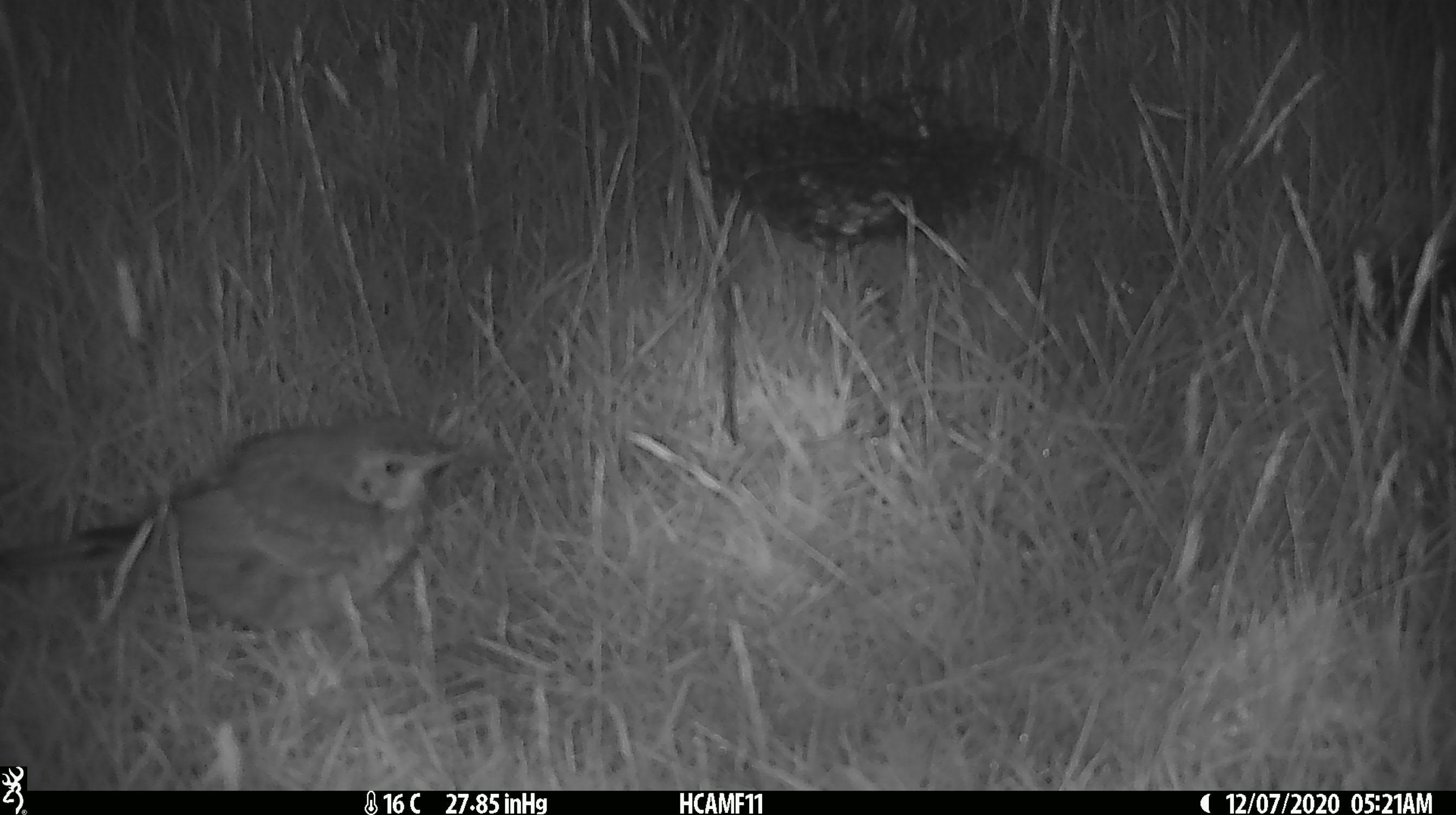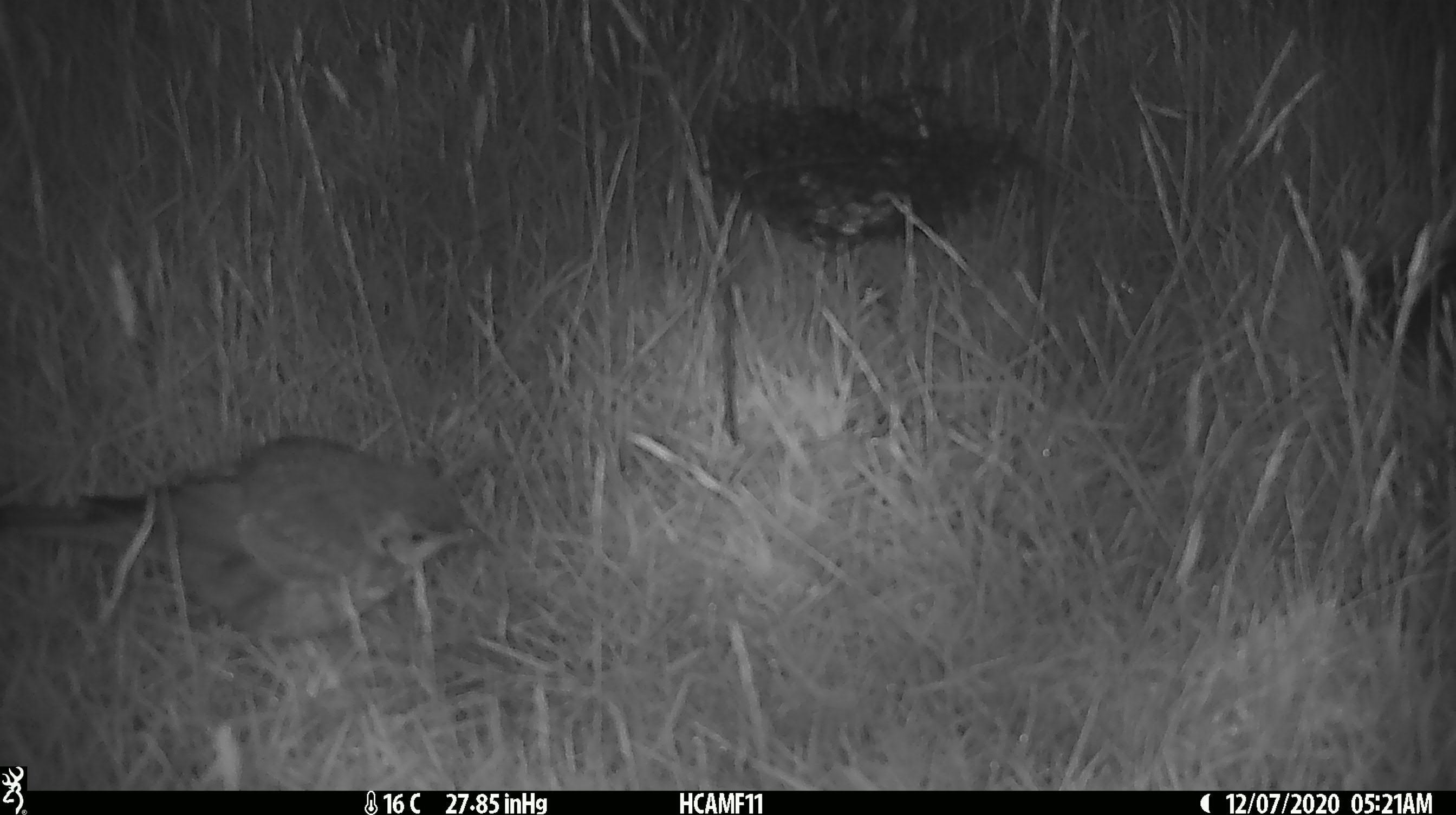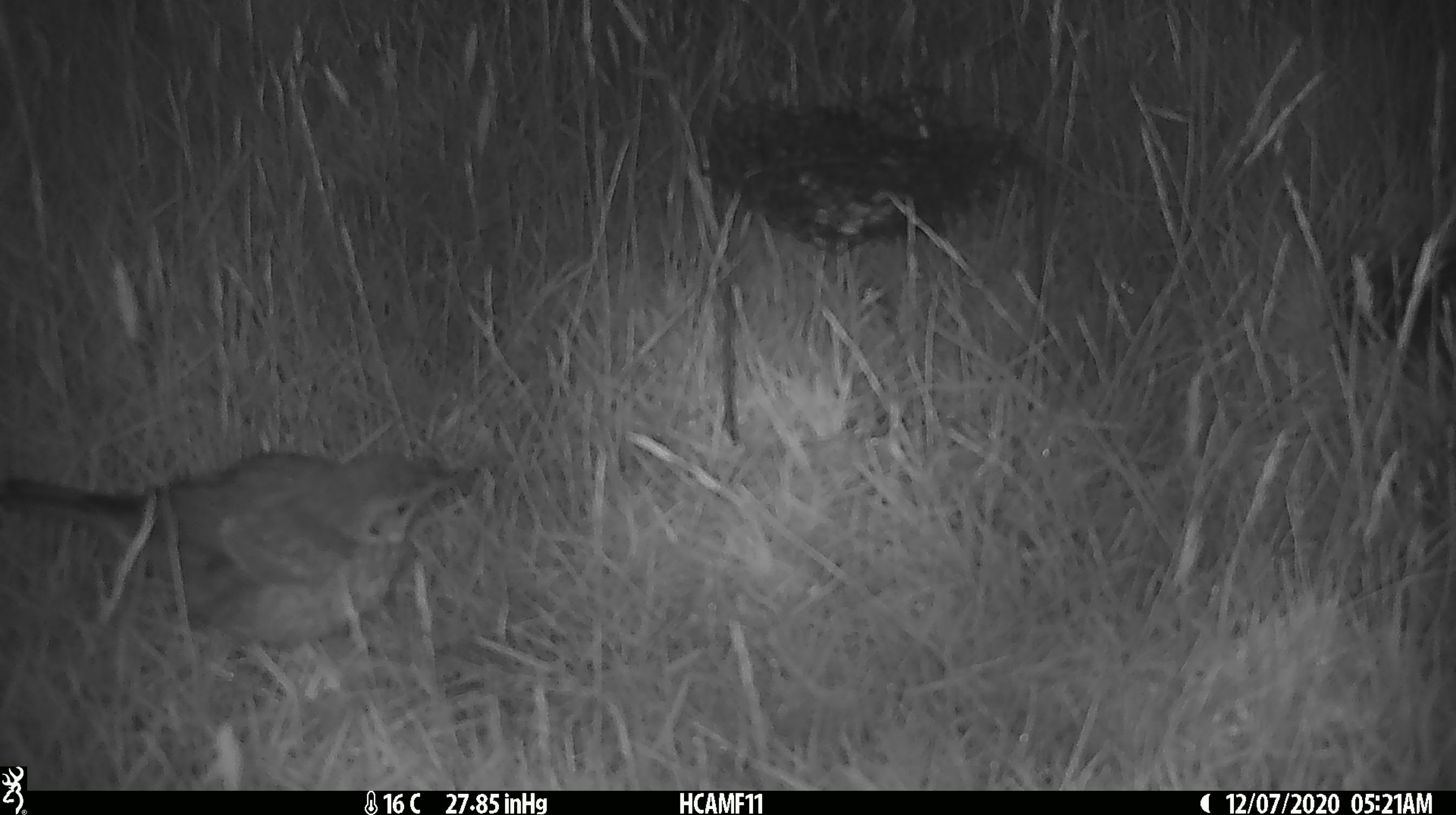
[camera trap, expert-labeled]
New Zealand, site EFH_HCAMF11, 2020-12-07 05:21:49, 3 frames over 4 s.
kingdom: Animalia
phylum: Chordata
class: Aves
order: Passeriformes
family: Turdidae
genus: Turdus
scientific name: Turdus philomelos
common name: song thrush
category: thrush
Thrush (song thrush) (Turdus philomelos).